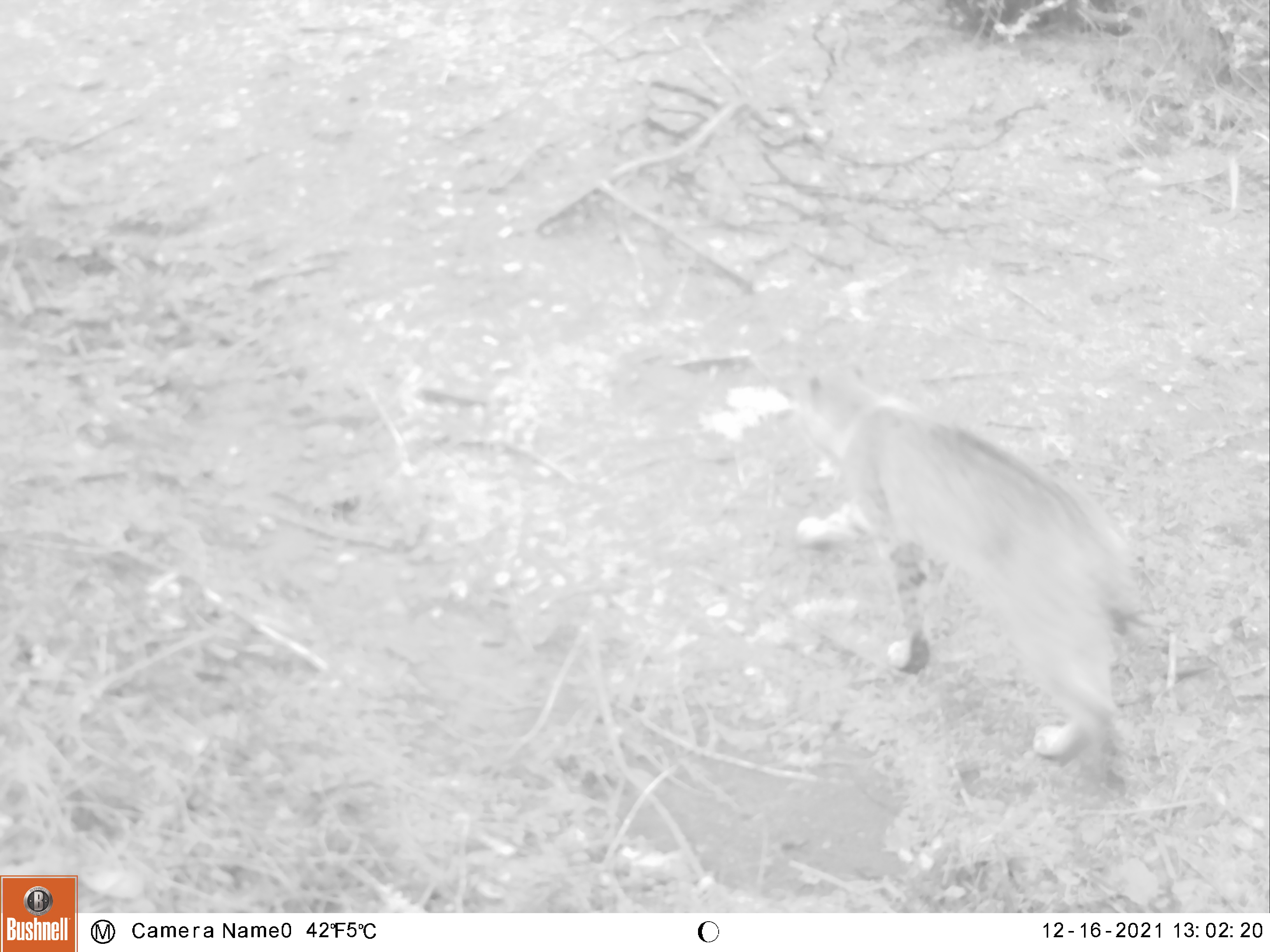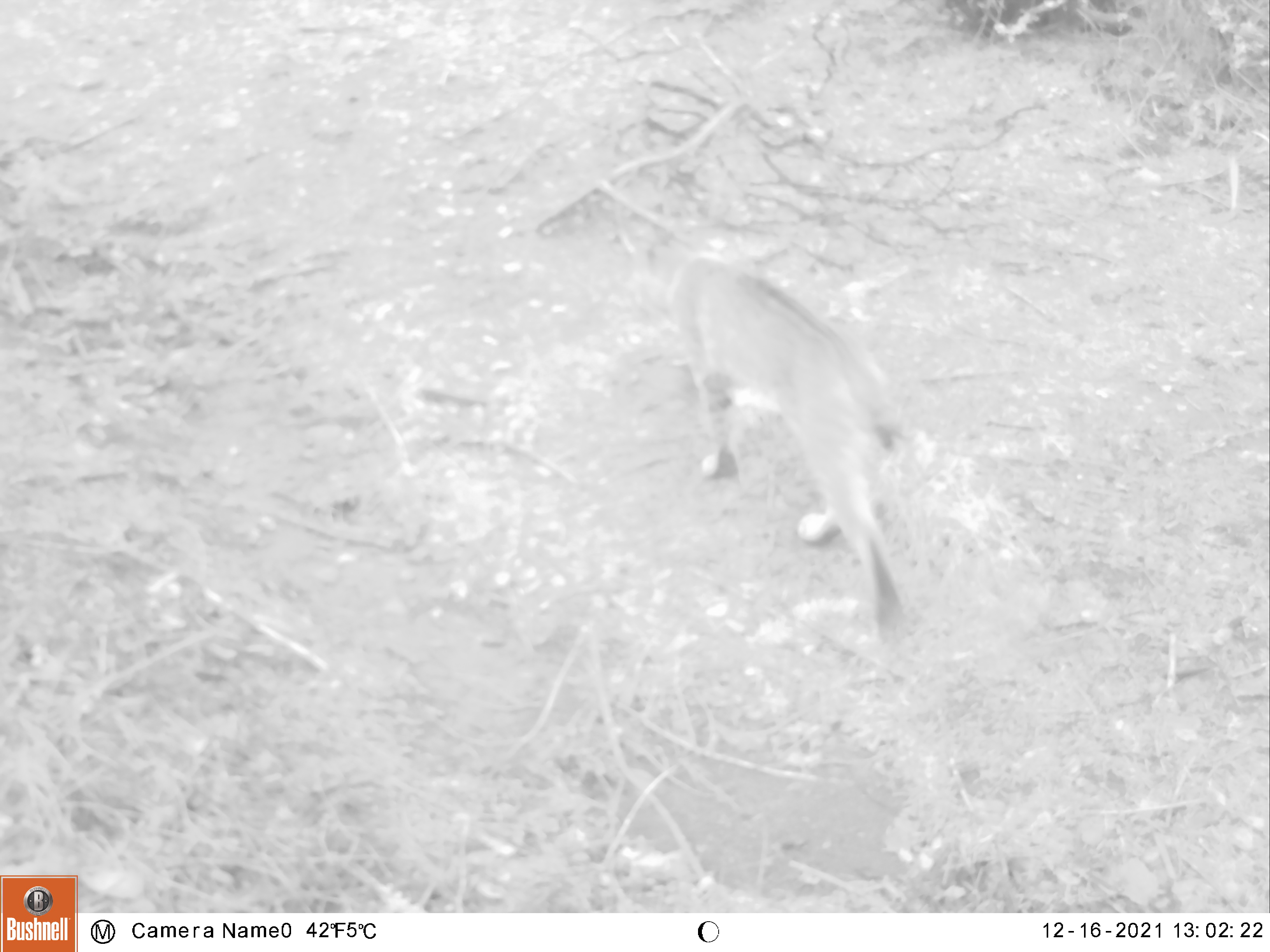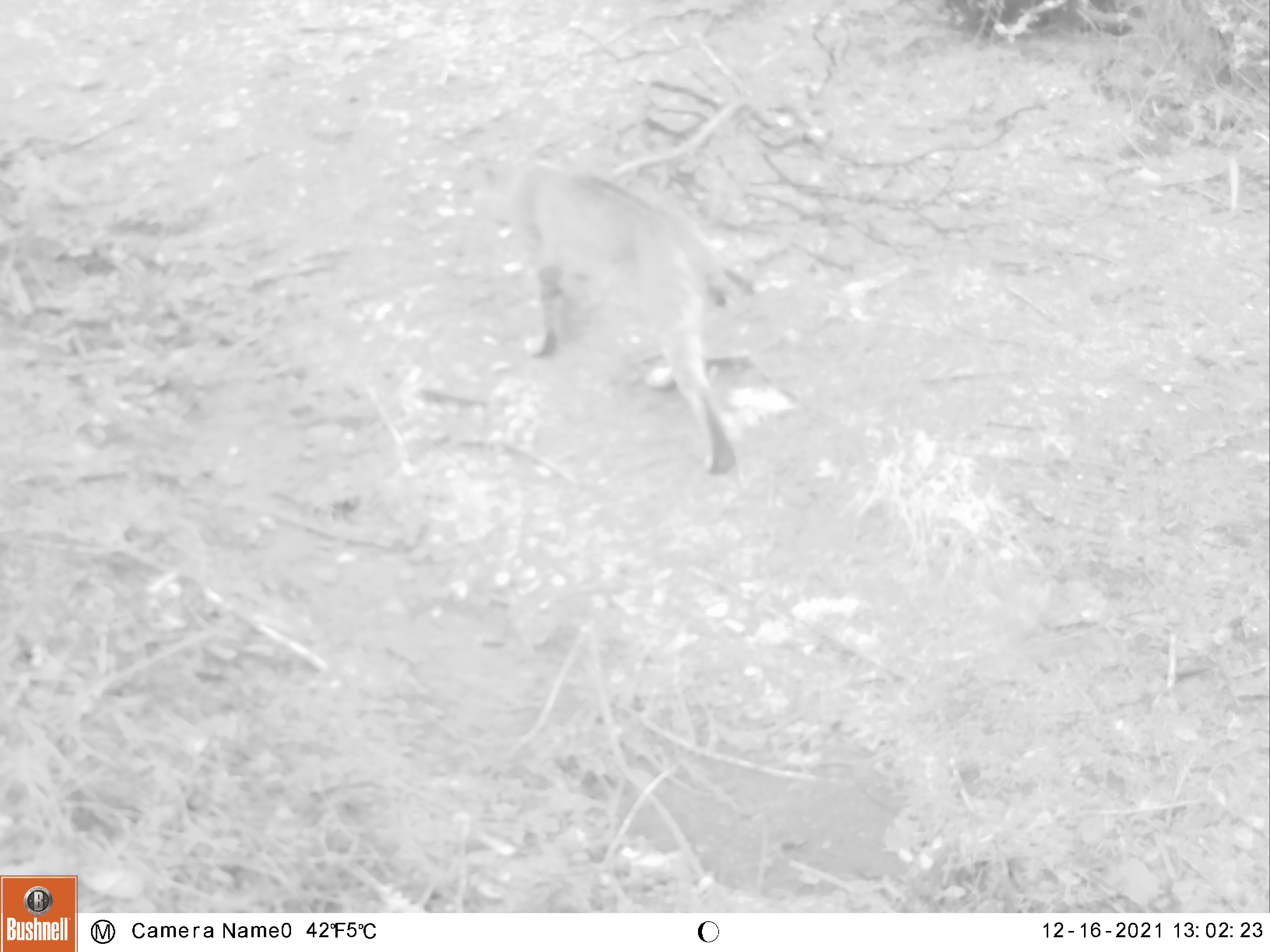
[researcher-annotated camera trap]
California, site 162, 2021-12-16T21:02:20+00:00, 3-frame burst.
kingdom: Animalia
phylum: Chordata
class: Mammalia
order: Carnivora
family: Felidae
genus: Lynx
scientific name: Lynx rufus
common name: bobcat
Bobcat (Lynx rufus).